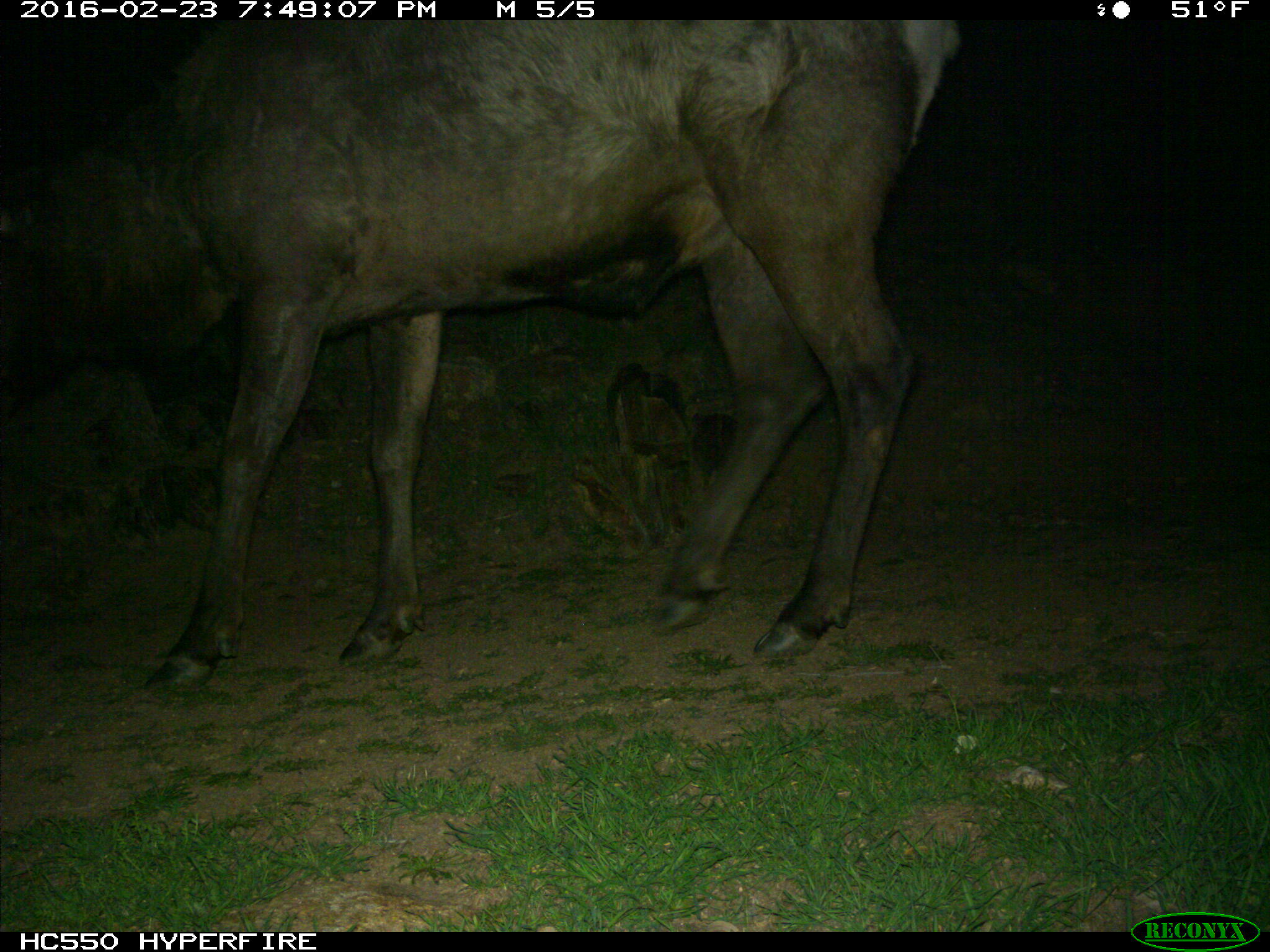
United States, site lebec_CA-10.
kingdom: Animalia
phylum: Chordata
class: Mammalia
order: Artiodactyla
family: Cervidae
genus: Cervus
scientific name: Cervus canadensis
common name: elk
Cervus canadensis (elk).